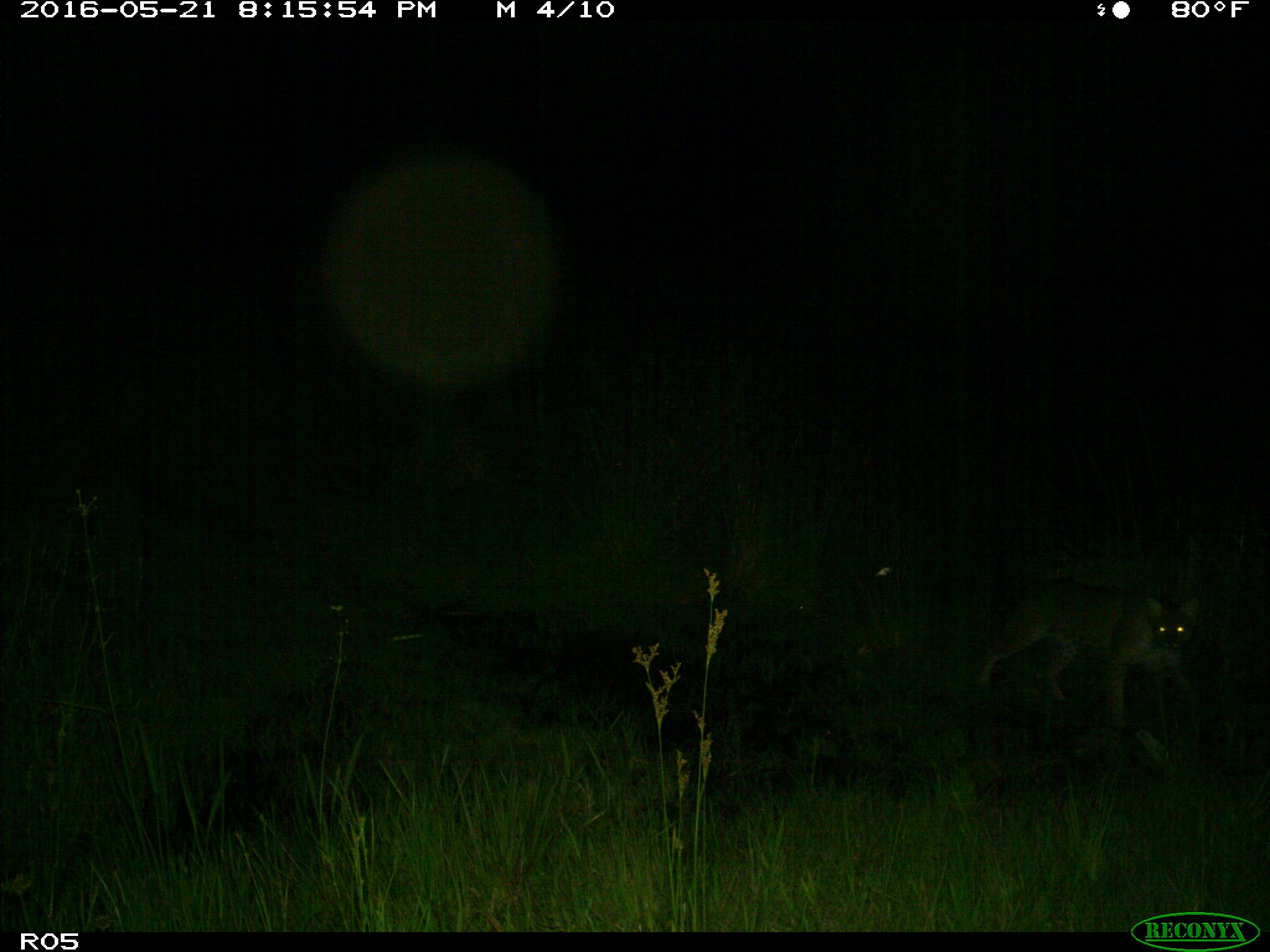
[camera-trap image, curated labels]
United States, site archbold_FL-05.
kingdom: Animalia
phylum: Chordata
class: Mammalia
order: Carnivora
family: Felidae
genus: Lynx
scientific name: Lynx rufus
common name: bobcat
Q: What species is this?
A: Lynx rufus (bobcat).